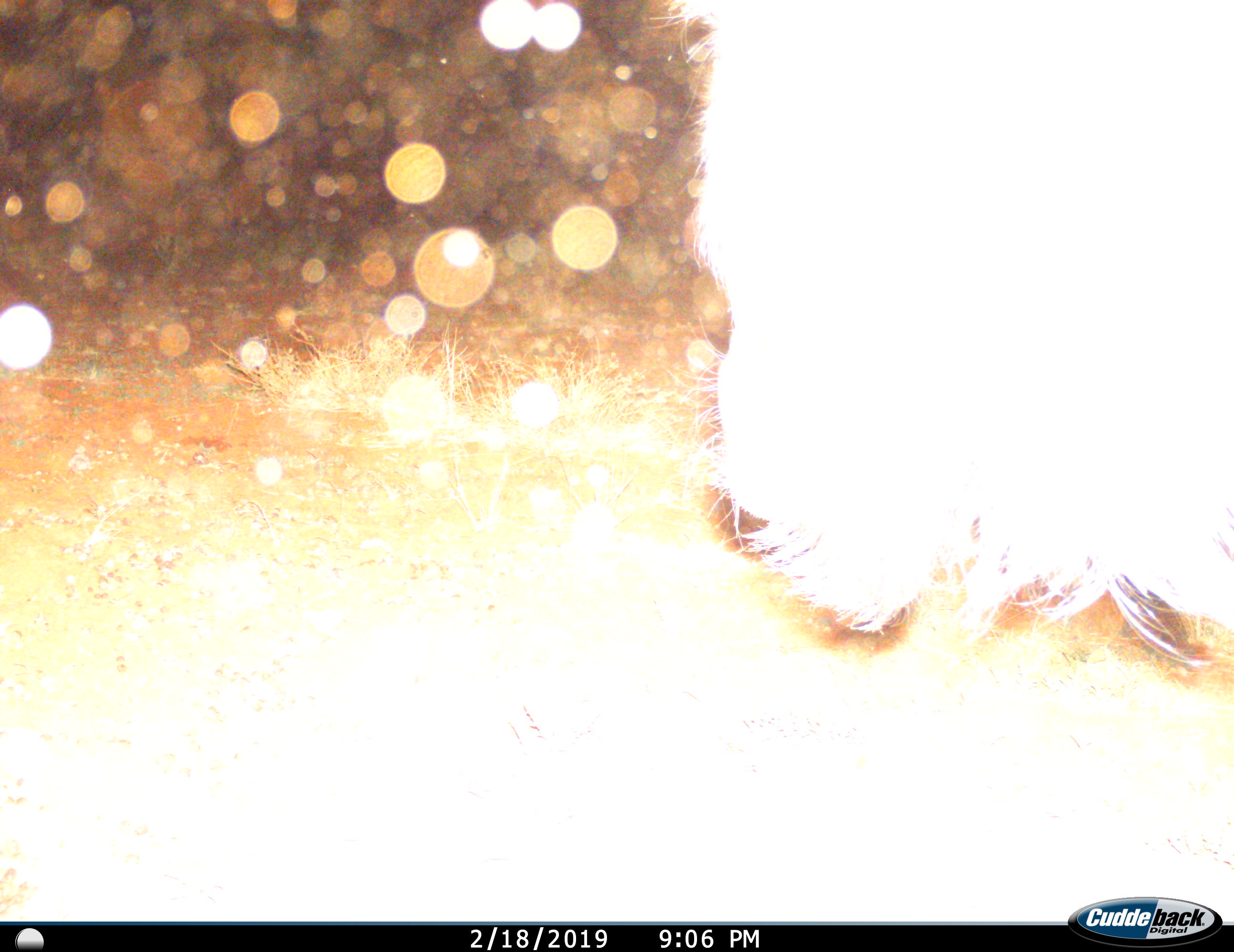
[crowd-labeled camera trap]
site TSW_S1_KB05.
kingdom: Animalia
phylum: Chordata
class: Mammalia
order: Artiodactyla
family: Bovidae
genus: Connochaetes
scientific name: Connochaetes taurinus taurinus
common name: blue wildebeest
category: wildebeestblue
Wildebeestblue (blue wildebeest) (Connochaetes taurinus taurinus), count 1. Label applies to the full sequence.